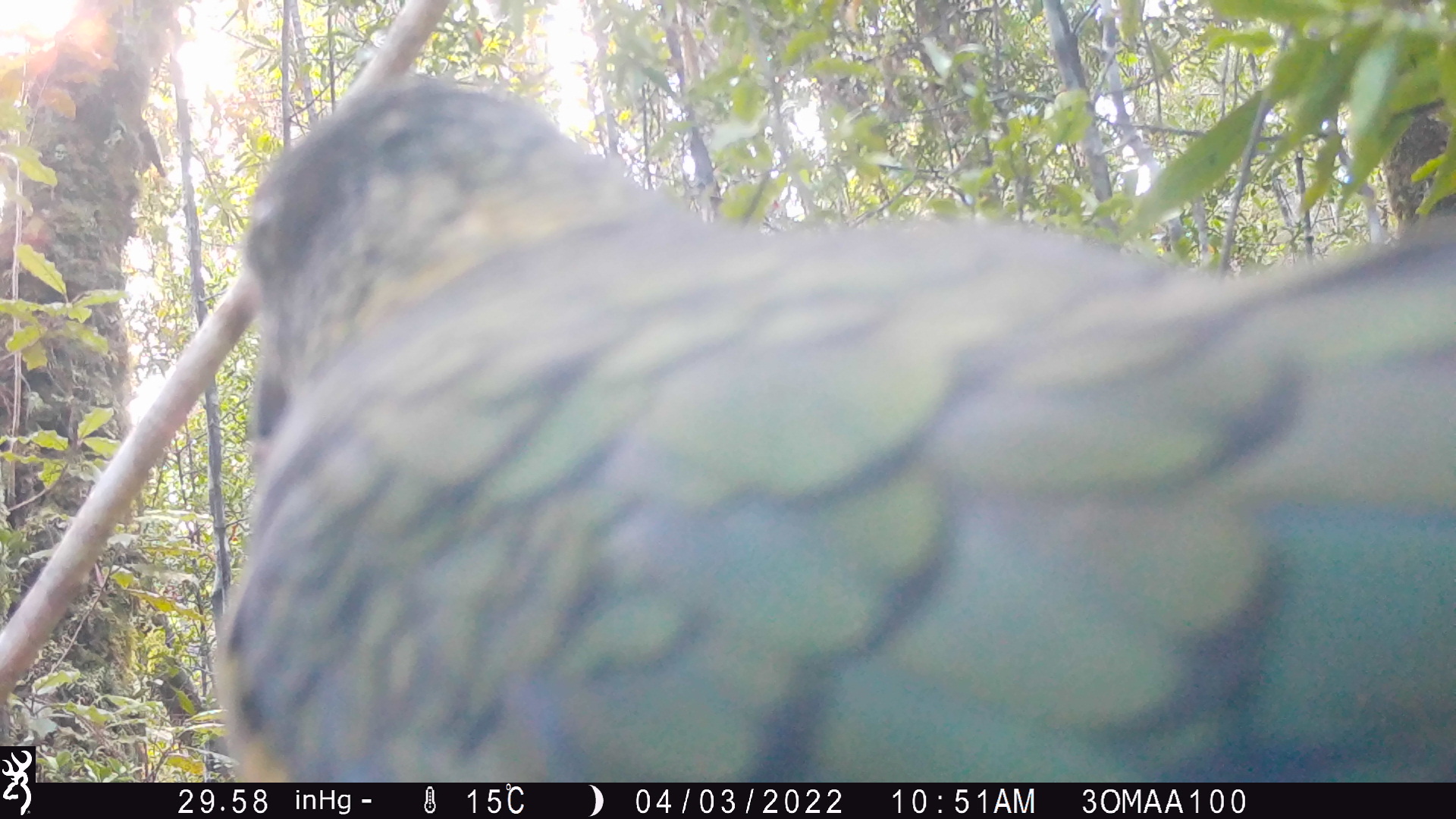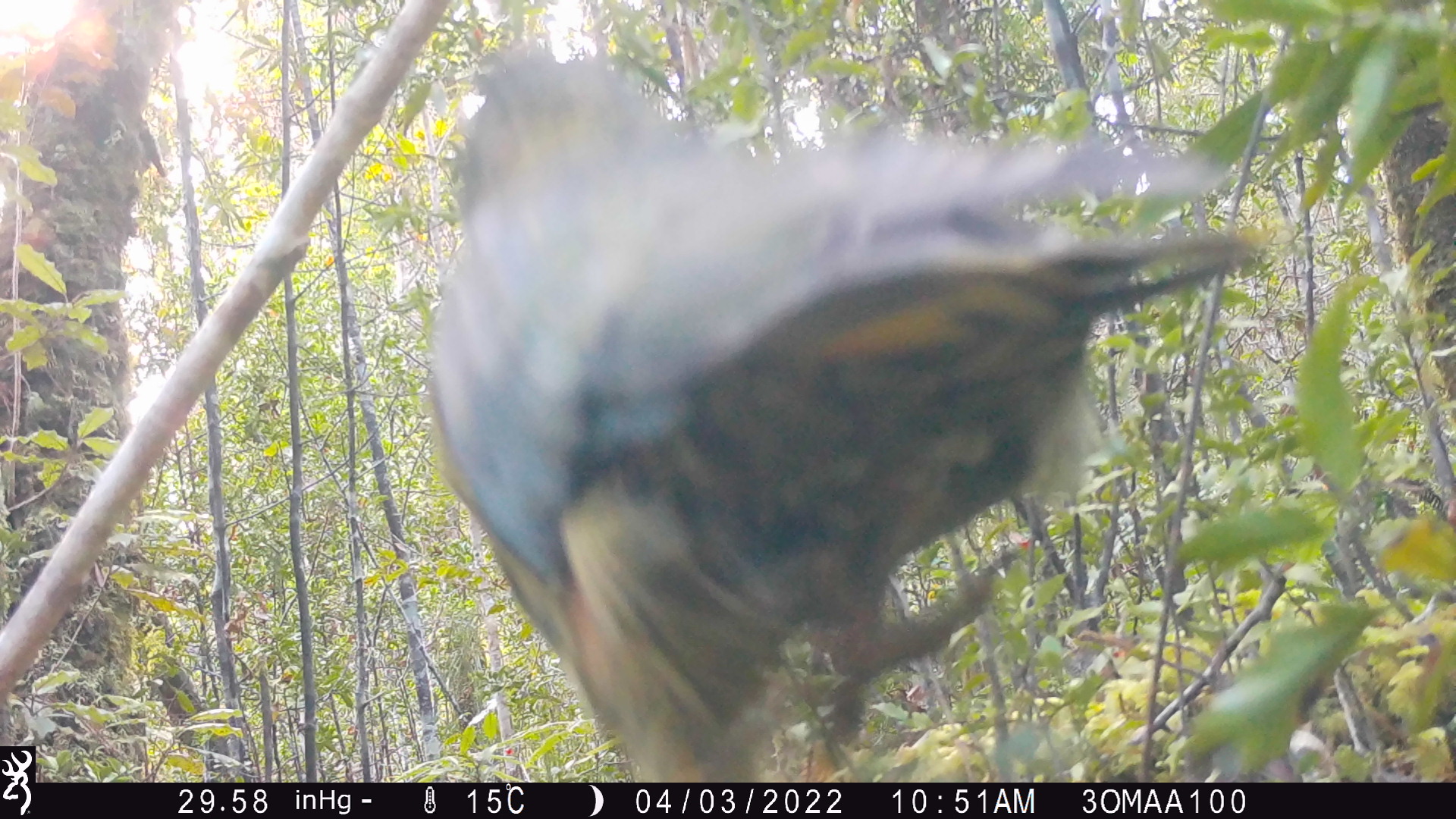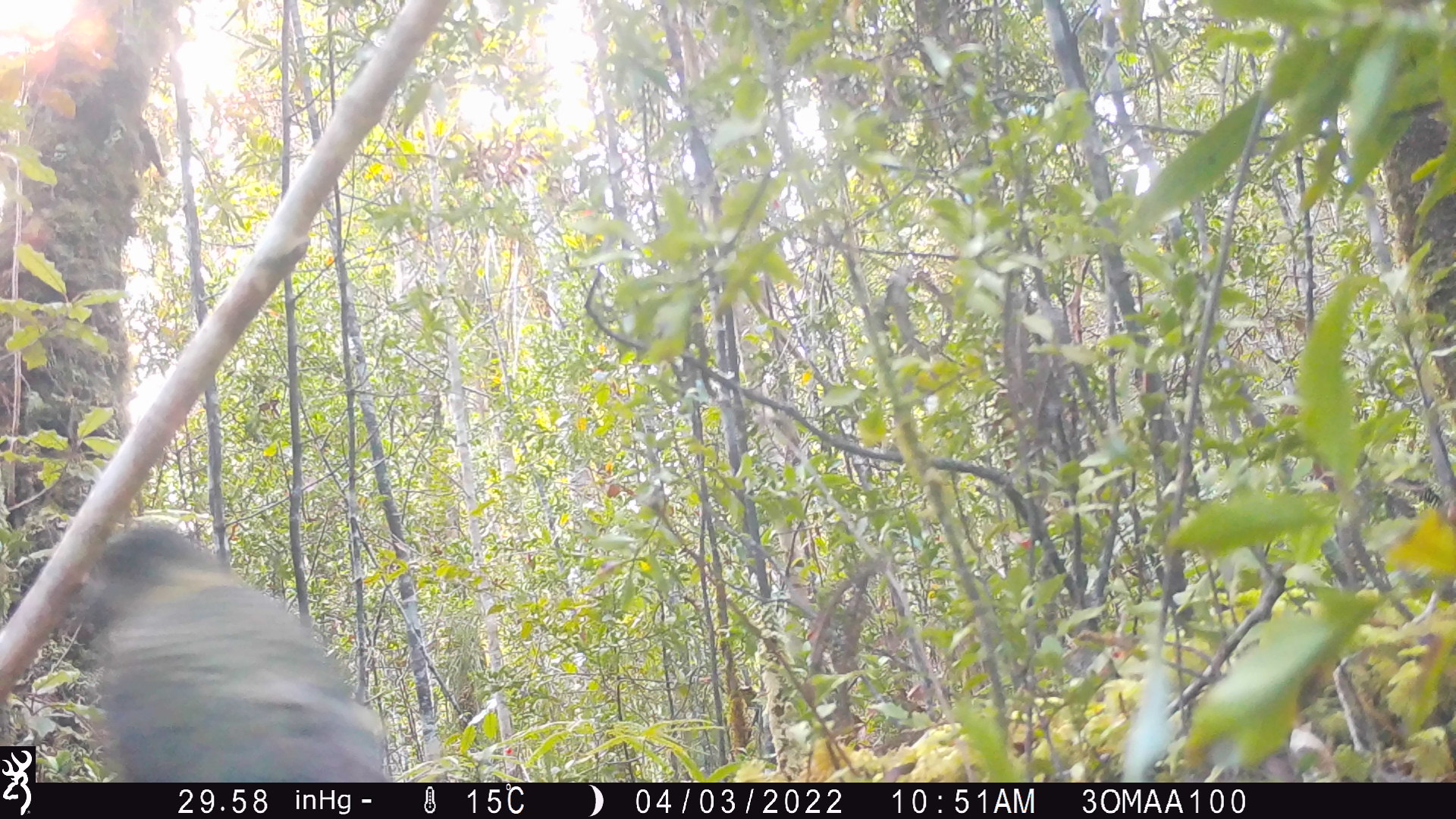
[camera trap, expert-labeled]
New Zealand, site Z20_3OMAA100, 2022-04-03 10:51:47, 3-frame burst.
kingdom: Animalia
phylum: Chordata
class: Aves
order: Psittaciformes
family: Strigopidae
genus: Nestor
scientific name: Nestor notabilis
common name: kea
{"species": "kea (Nestor notabilis)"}